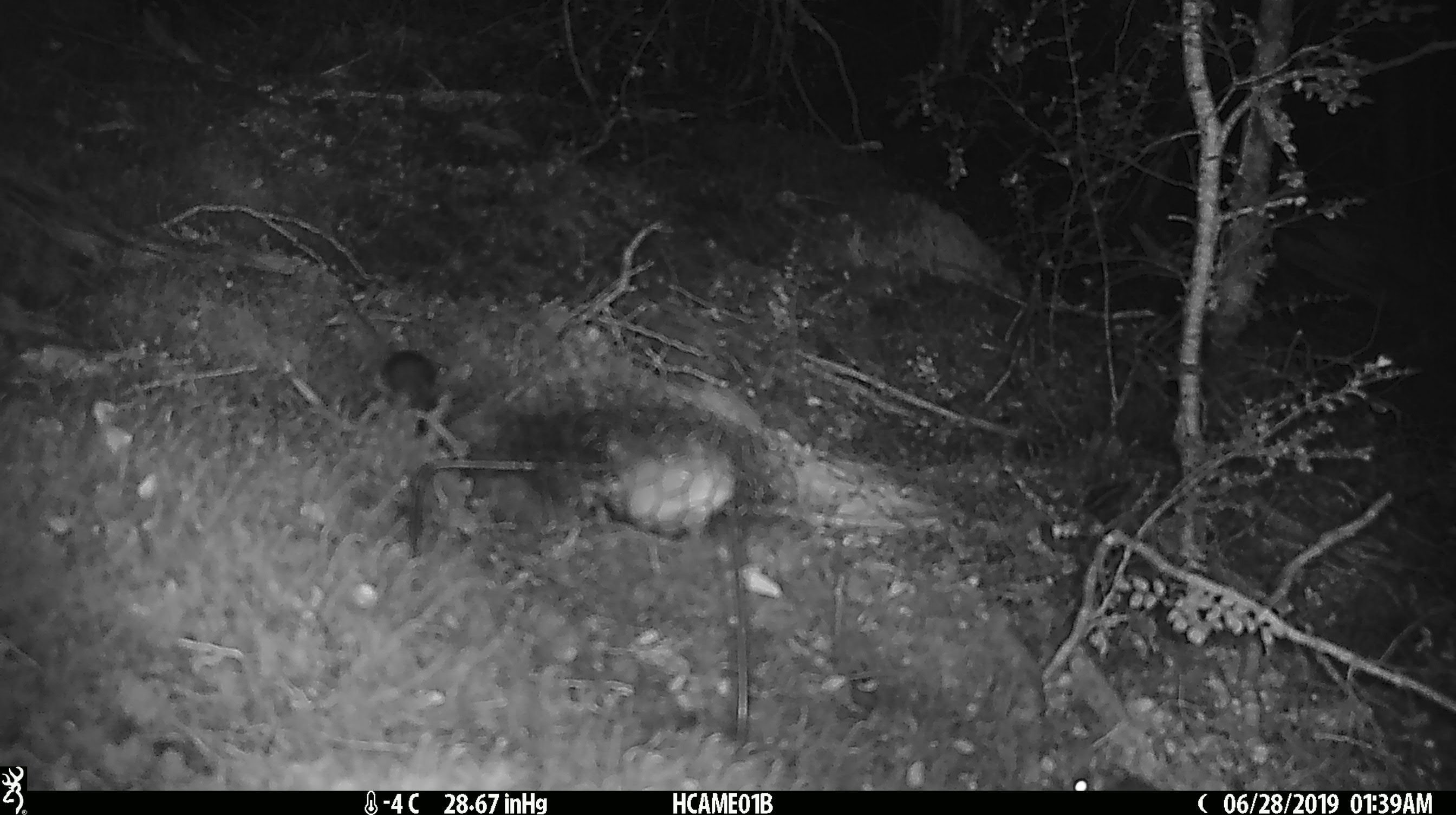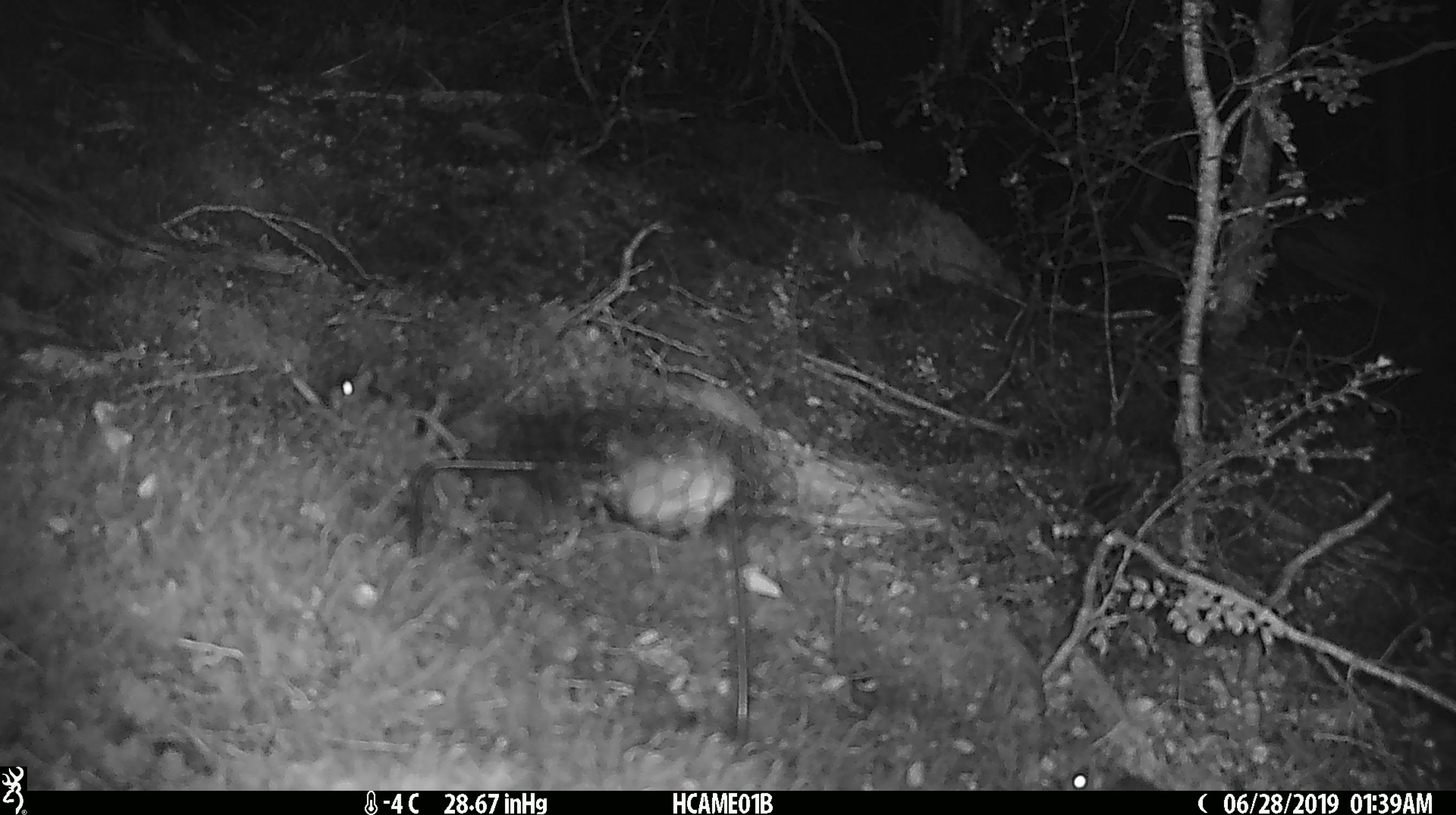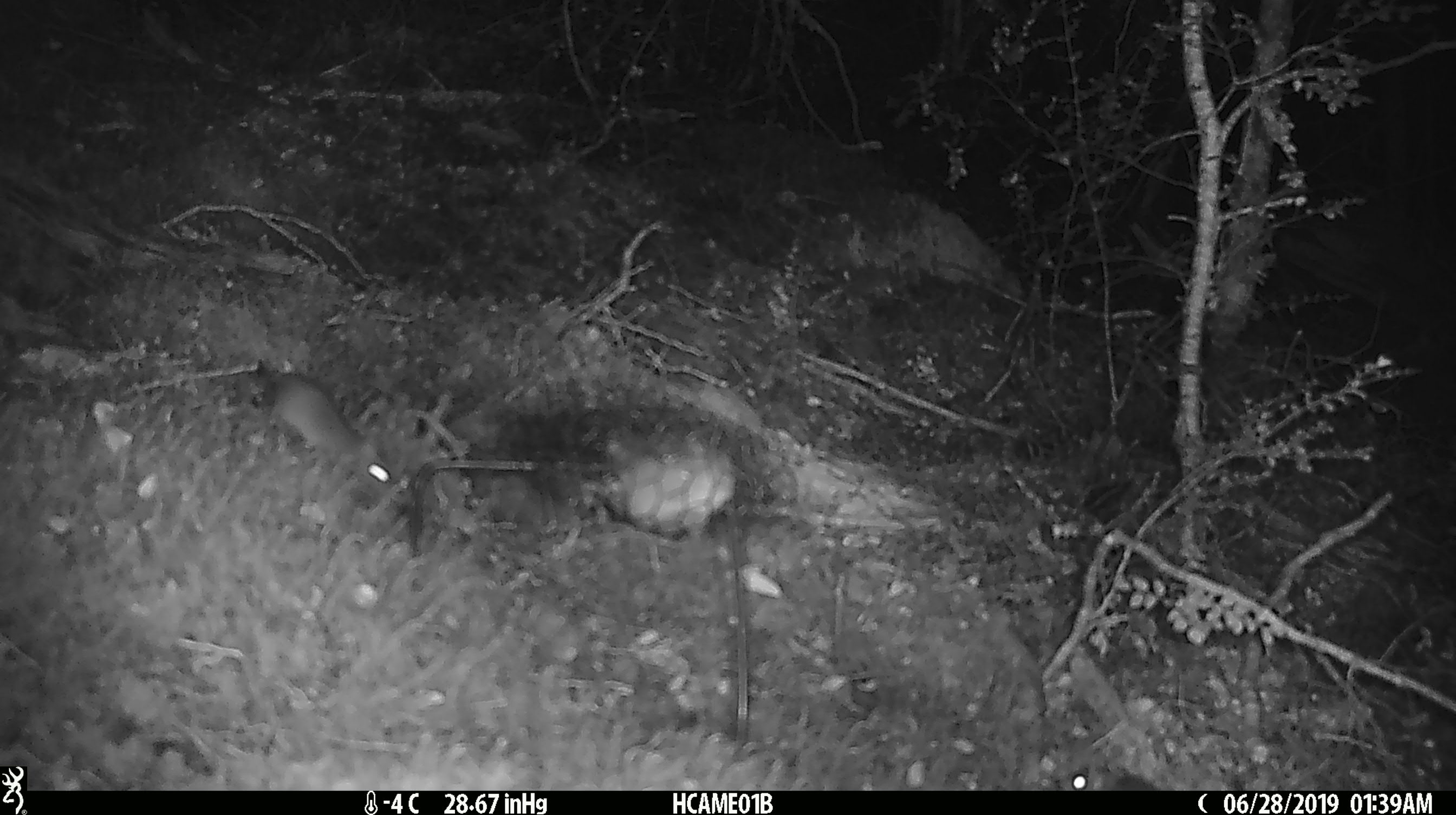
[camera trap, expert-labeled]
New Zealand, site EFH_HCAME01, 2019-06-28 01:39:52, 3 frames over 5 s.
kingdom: Animalia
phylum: Chordata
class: Mammalia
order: Rodentia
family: Muridae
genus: Mus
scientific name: Mus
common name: mouse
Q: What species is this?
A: Mouse (Mus).